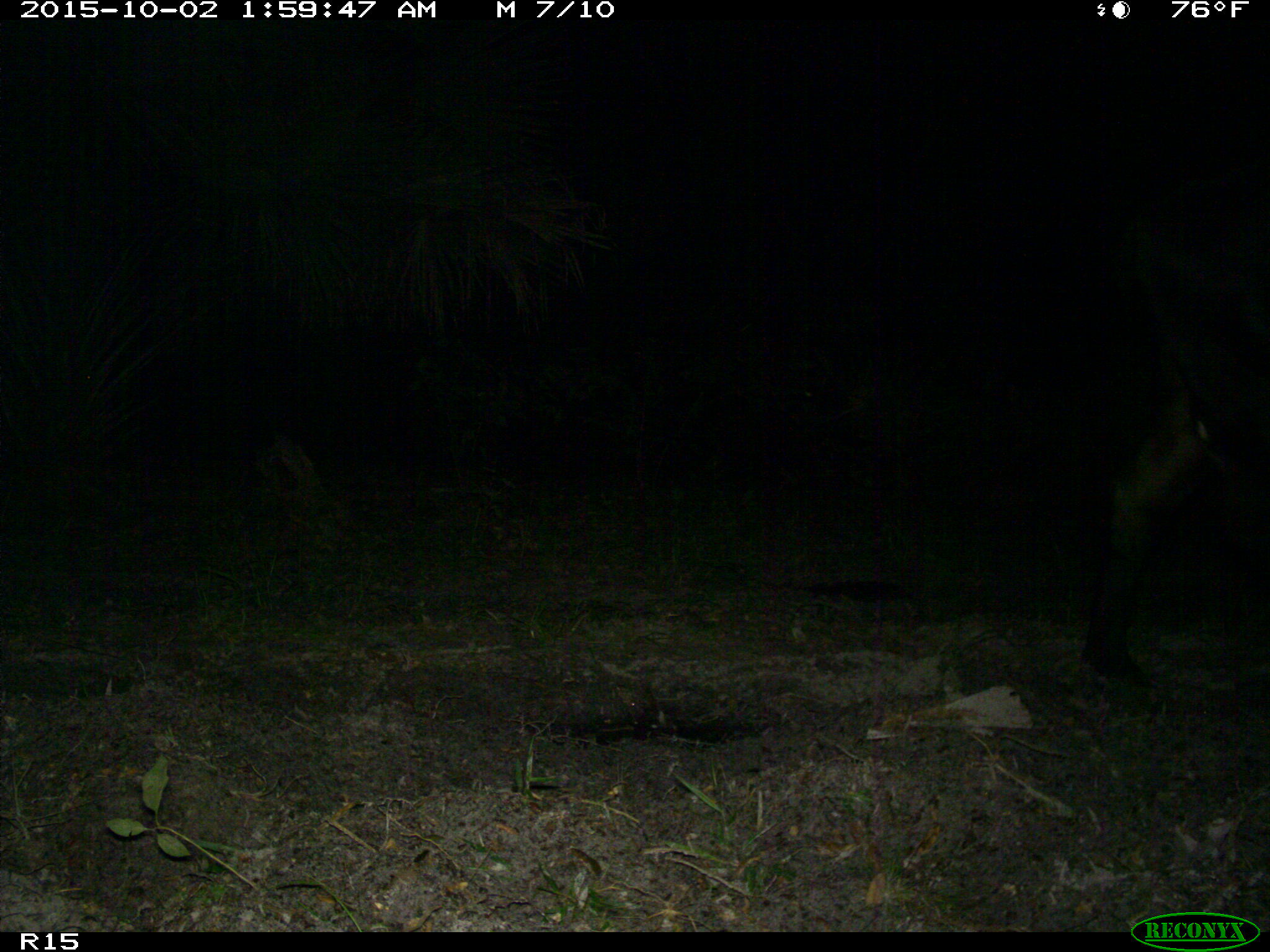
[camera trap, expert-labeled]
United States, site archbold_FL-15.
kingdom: Animalia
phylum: Chordata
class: Mammalia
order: Artiodactyla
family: Bovidae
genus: Bos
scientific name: Bos taurus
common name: domestic cow